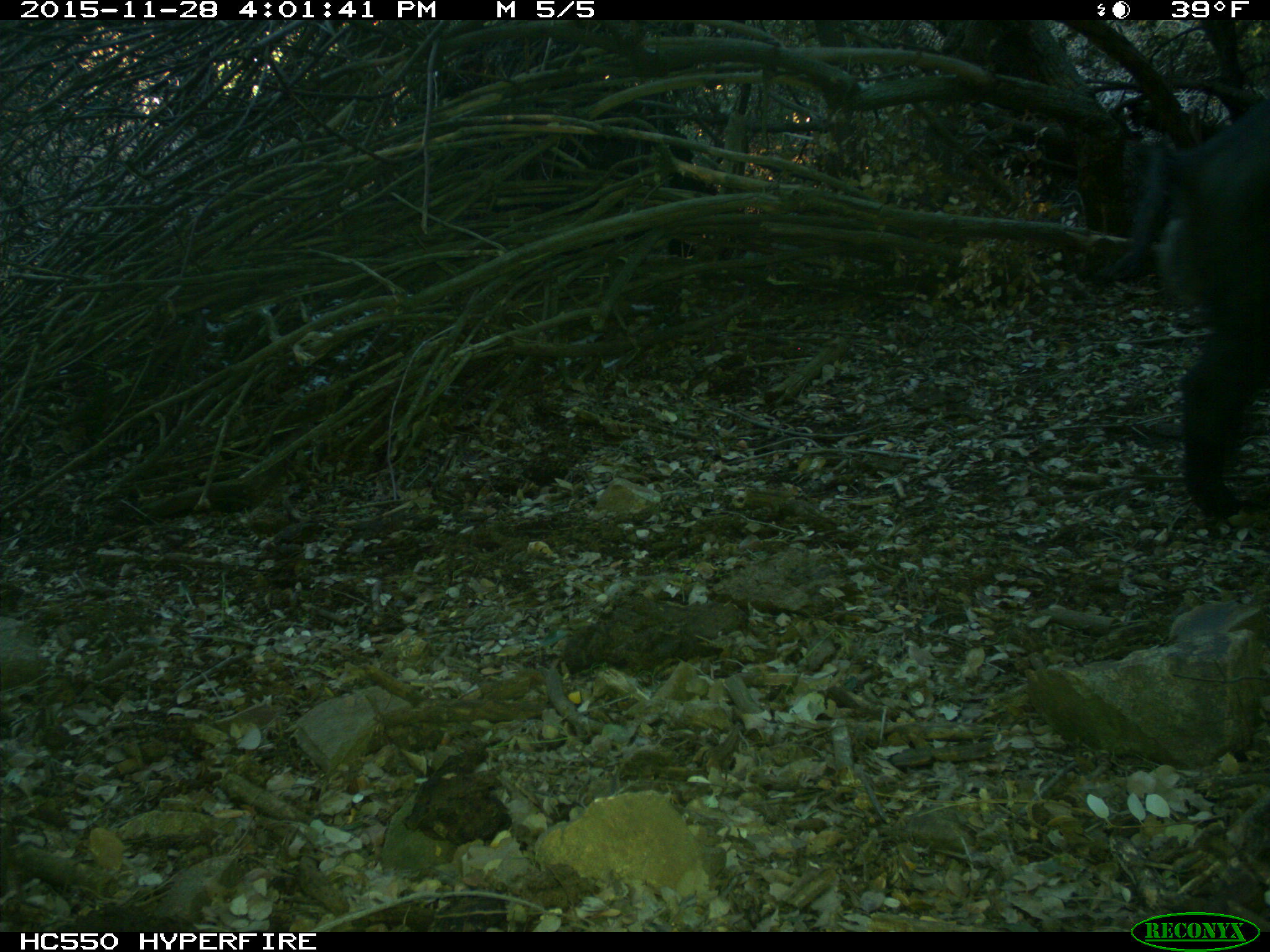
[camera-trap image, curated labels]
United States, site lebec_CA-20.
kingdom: Animalia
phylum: Chordata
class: Mammalia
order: Artiodactyla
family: Suidae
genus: Sus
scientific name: Sus scrofa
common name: wild boar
Sus scrofa (wild boar).